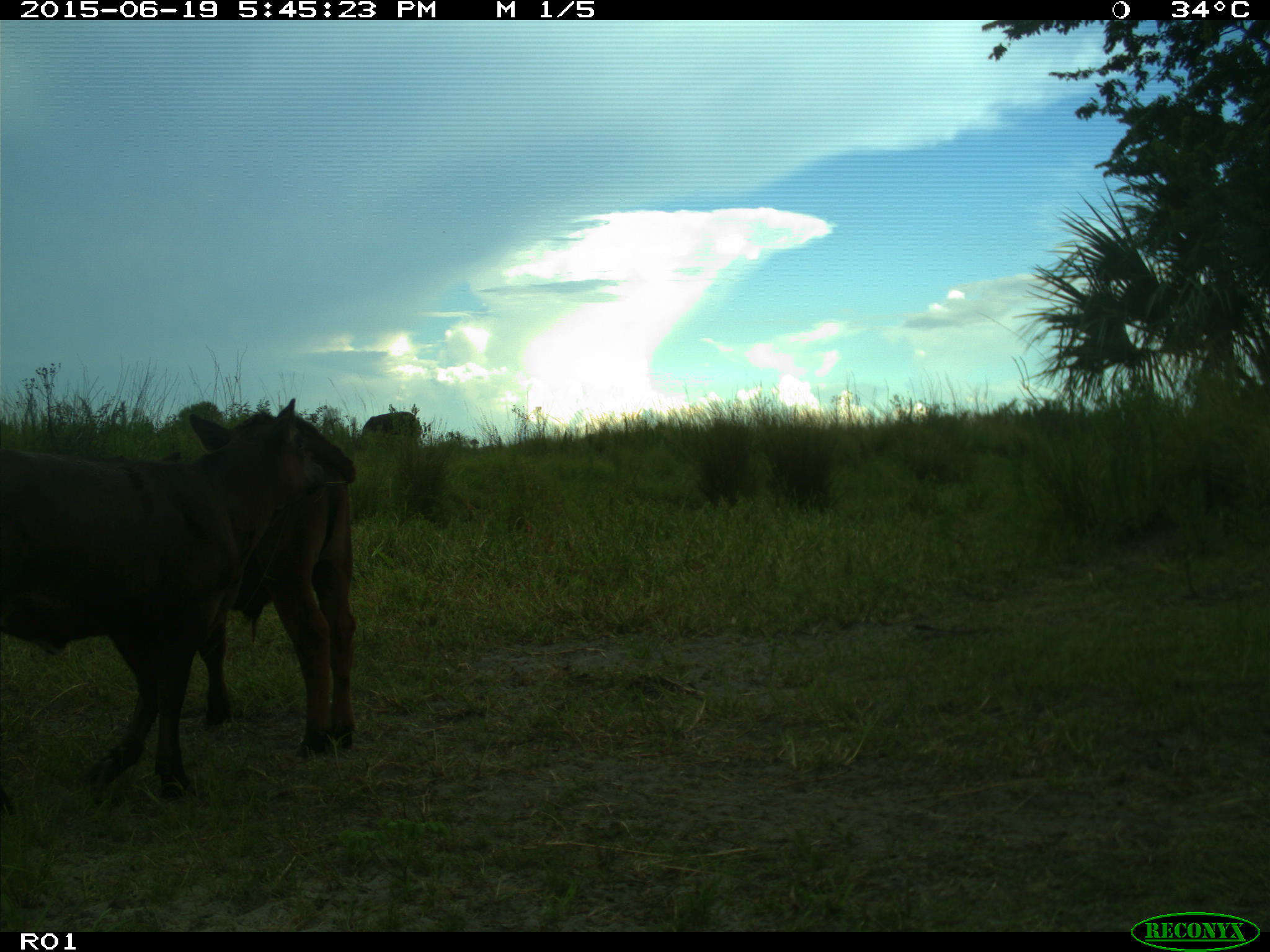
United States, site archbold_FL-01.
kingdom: Animalia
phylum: Chordata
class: Mammalia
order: Artiodactyla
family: Bovidae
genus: Bos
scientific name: Bos taurus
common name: domestic cow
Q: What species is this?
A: Bos taurus (domestic cow).